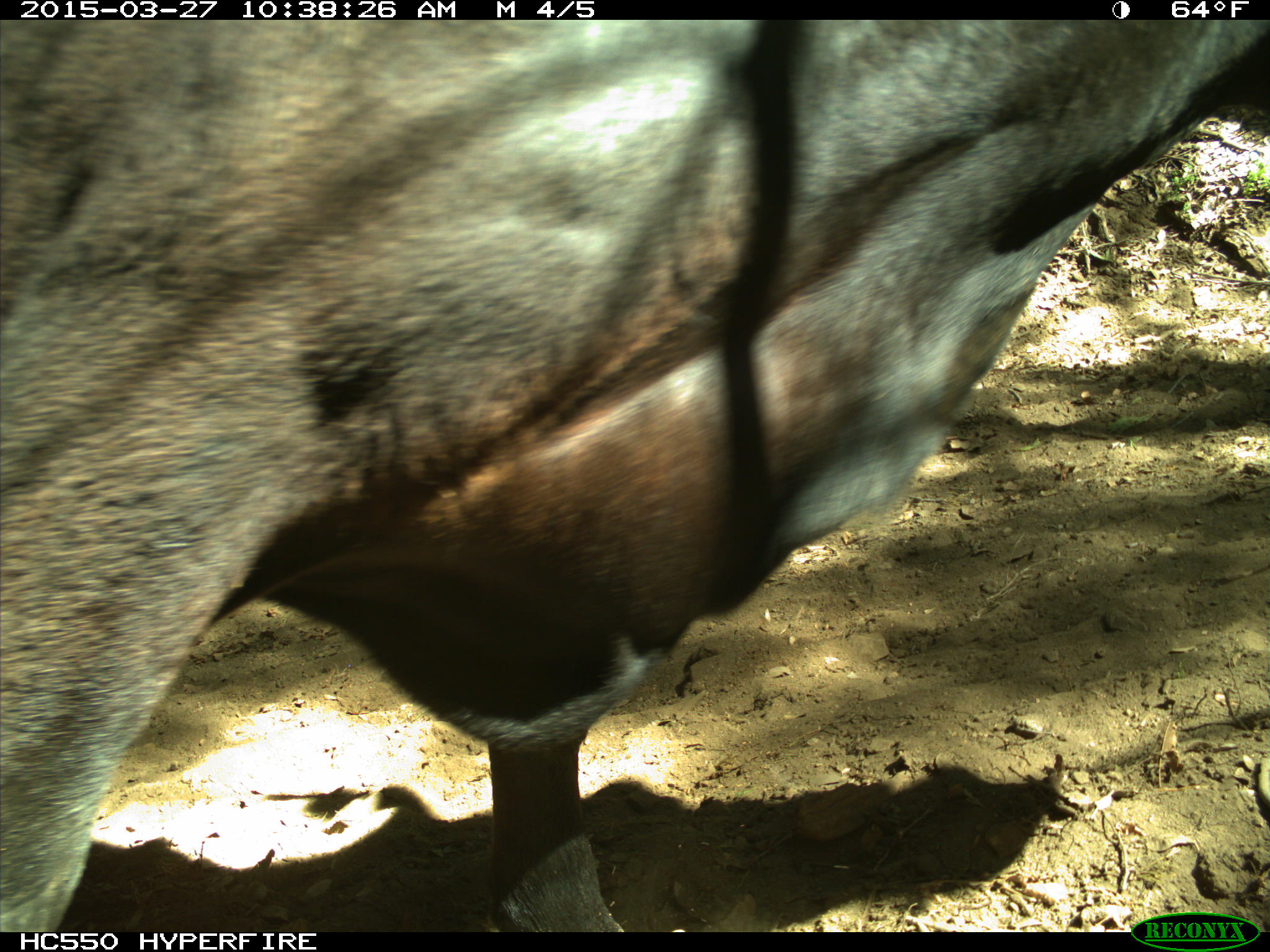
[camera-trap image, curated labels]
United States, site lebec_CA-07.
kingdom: Animalia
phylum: Chordata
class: Mammalia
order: Artiodactyla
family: Bovidae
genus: Bos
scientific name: Bos taurus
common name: domestic cow